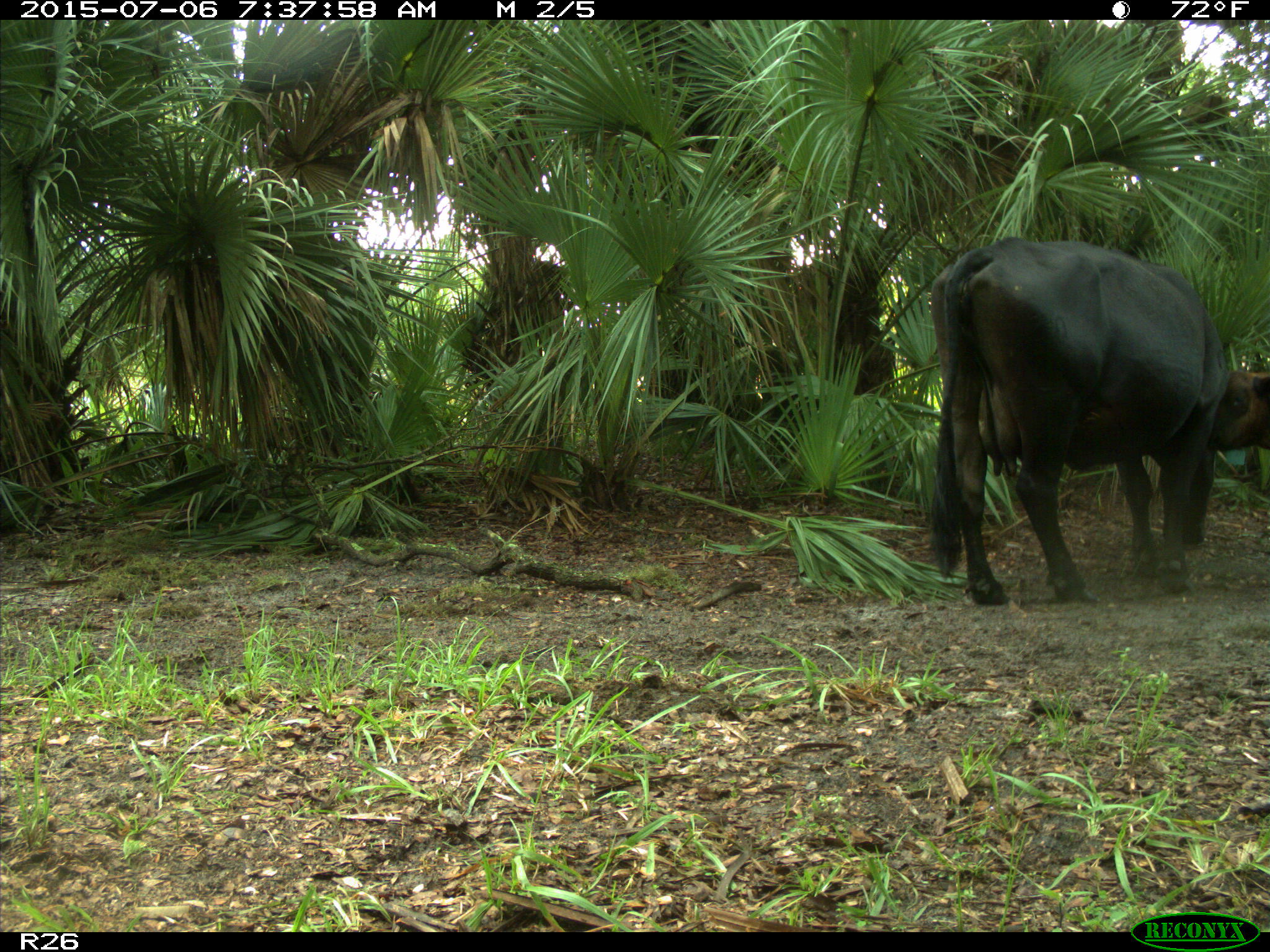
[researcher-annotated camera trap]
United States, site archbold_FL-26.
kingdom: Animalia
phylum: Chordata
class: Mammalia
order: Artiodactyla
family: Bovidae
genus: Bos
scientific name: Bos taurus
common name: domestic cow